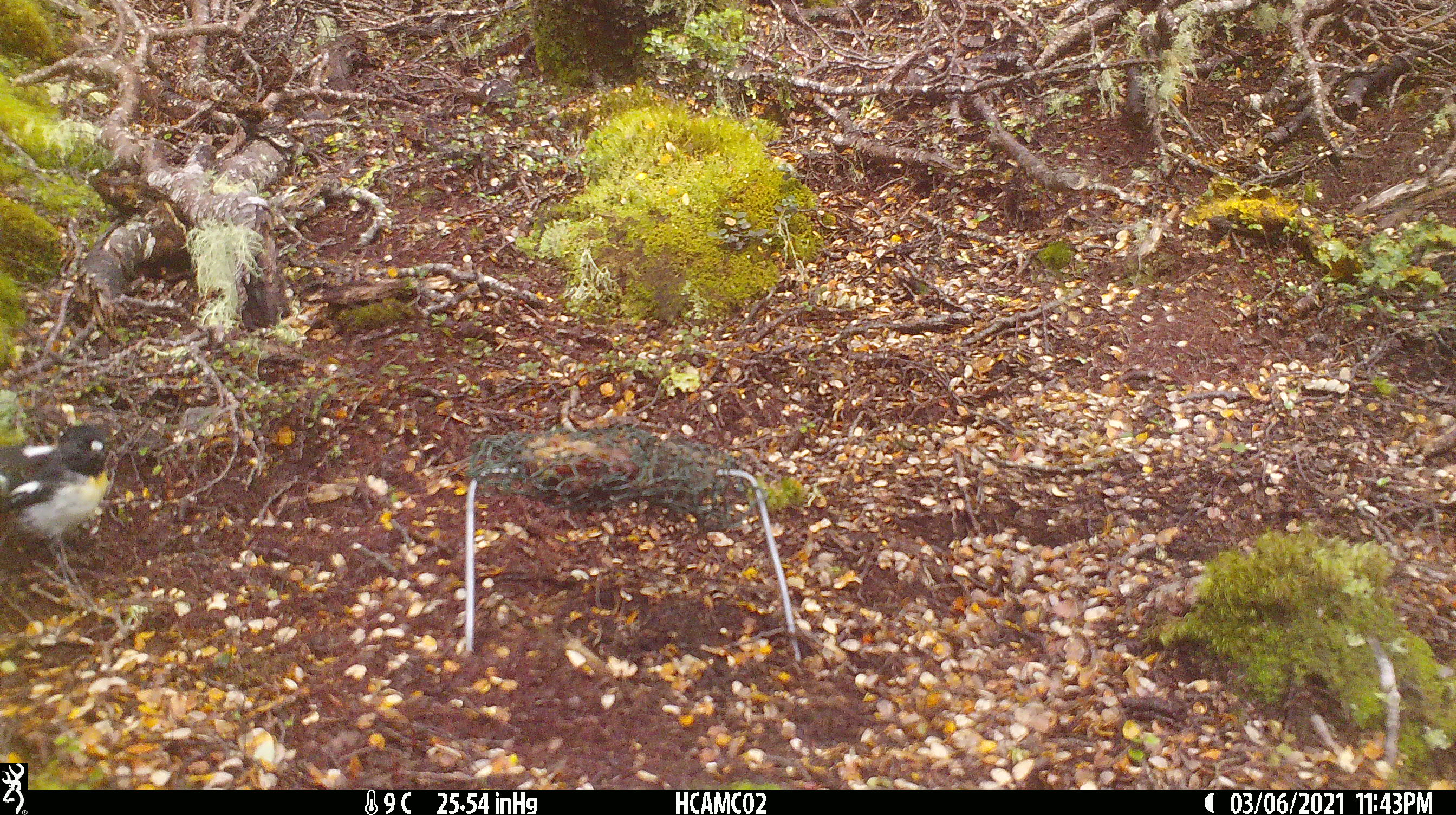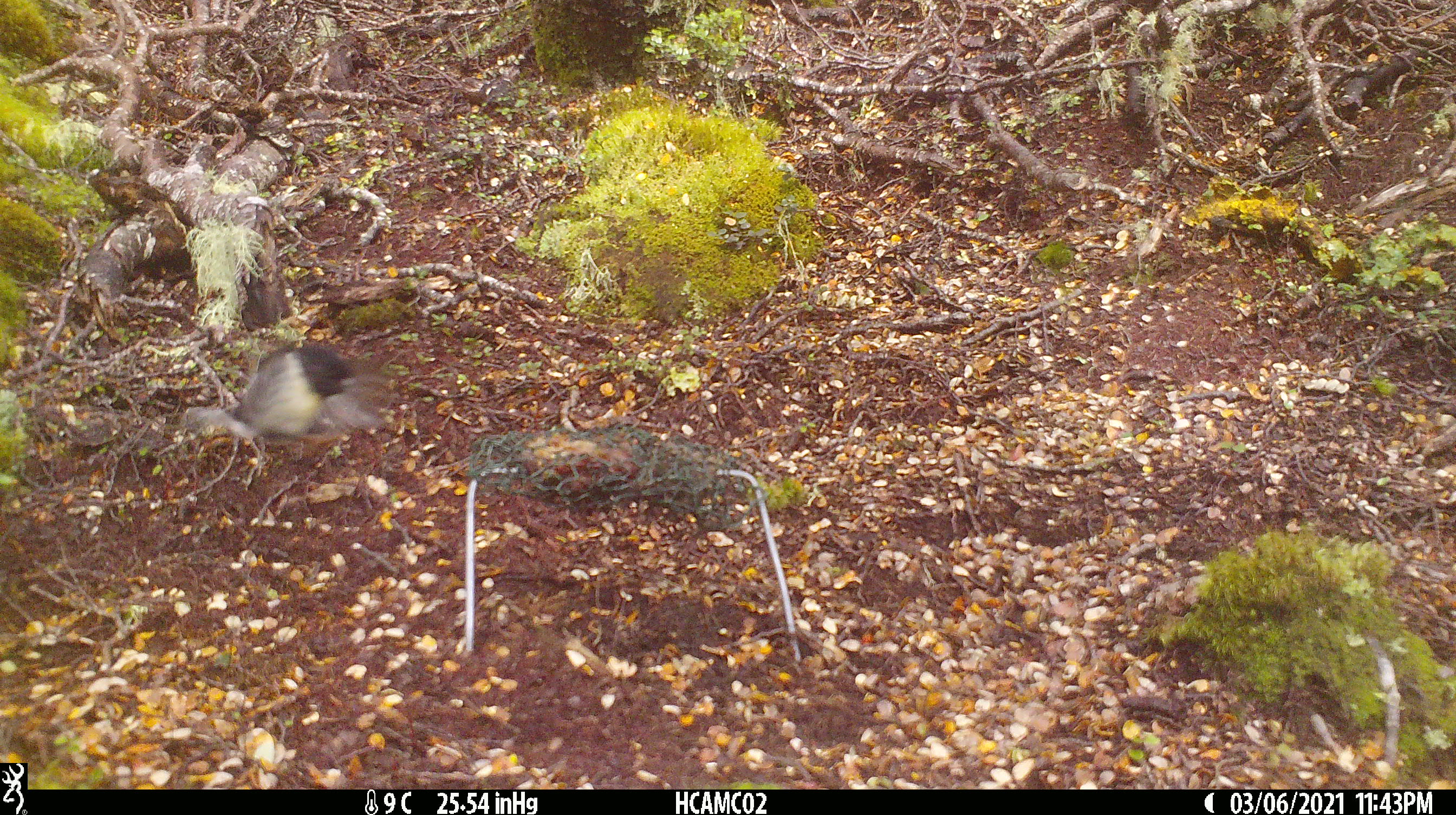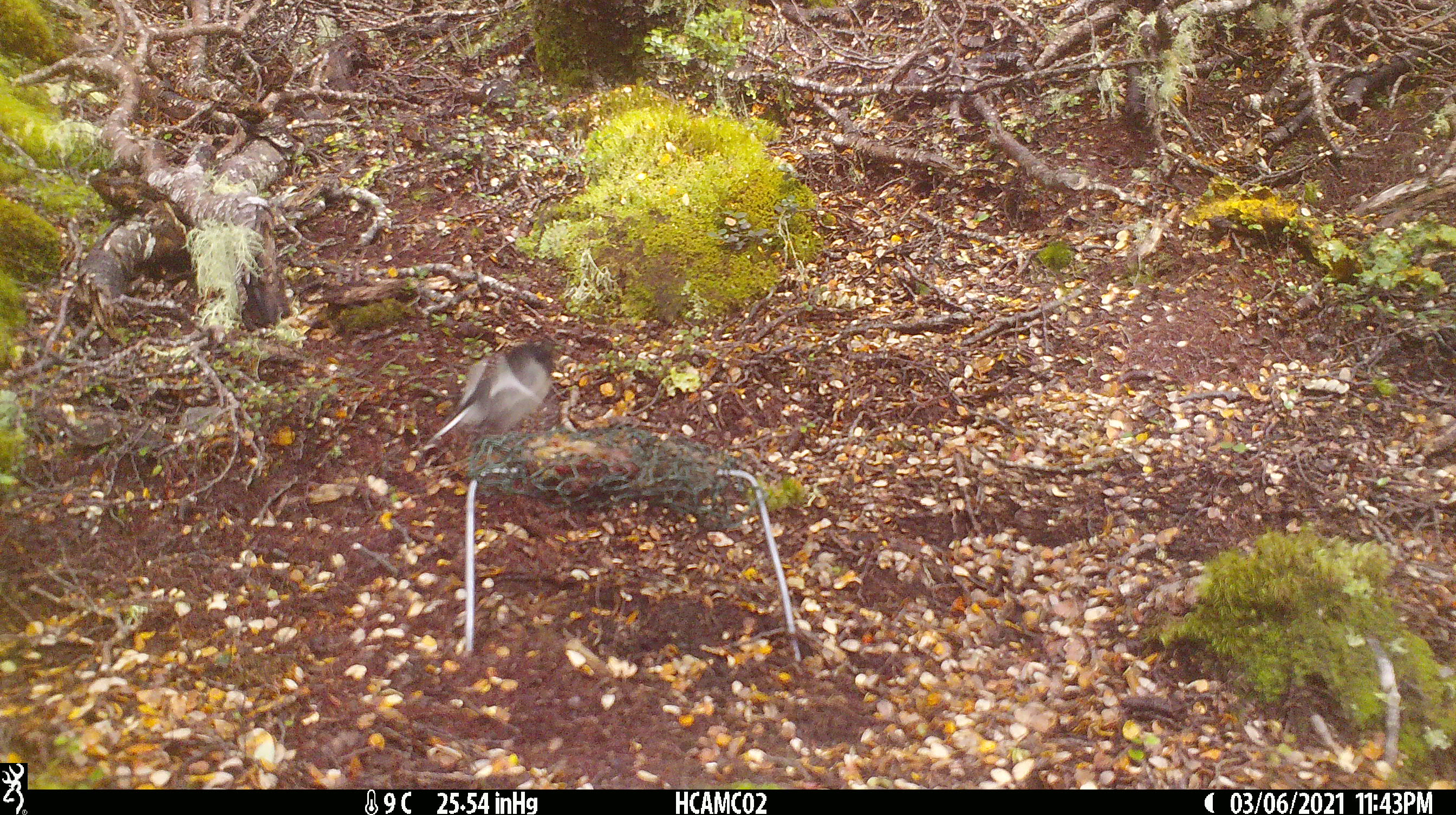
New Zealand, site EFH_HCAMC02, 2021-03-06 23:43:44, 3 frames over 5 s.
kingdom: Animalia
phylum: Chordata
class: Aves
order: Passeriformes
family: Petroicidae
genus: Petroica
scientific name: Petroica macrocephala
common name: tomtit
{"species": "tomtit (Petroica macrocephala)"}